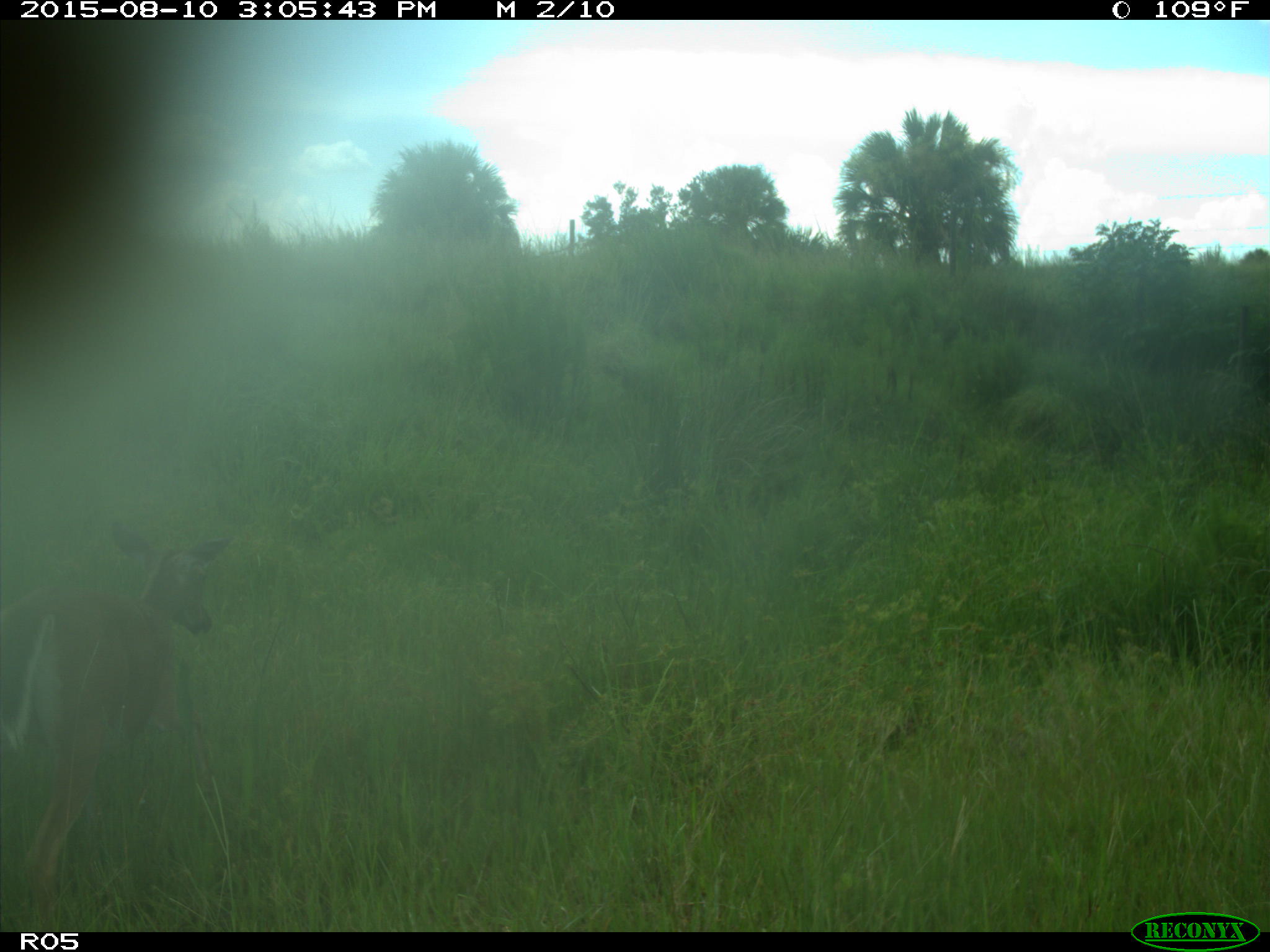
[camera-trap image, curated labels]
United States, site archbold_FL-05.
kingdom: Animalia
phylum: Chordata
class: Mammalia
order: Artiodactyla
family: Cervidae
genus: Odocoileus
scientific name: Odocoileus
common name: deer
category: unidentified deer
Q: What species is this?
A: Unidentified deer (deer) (Odocoileus).